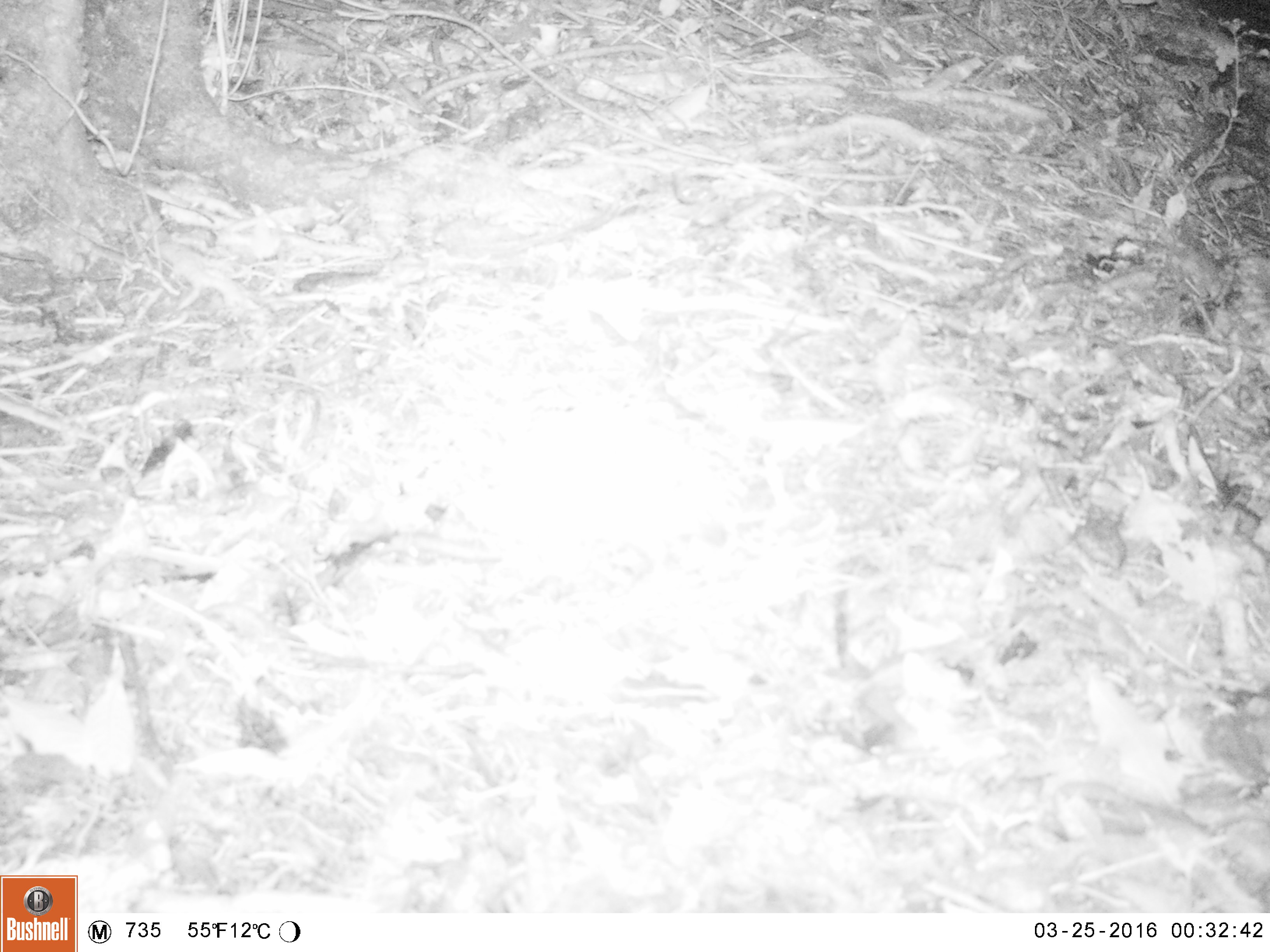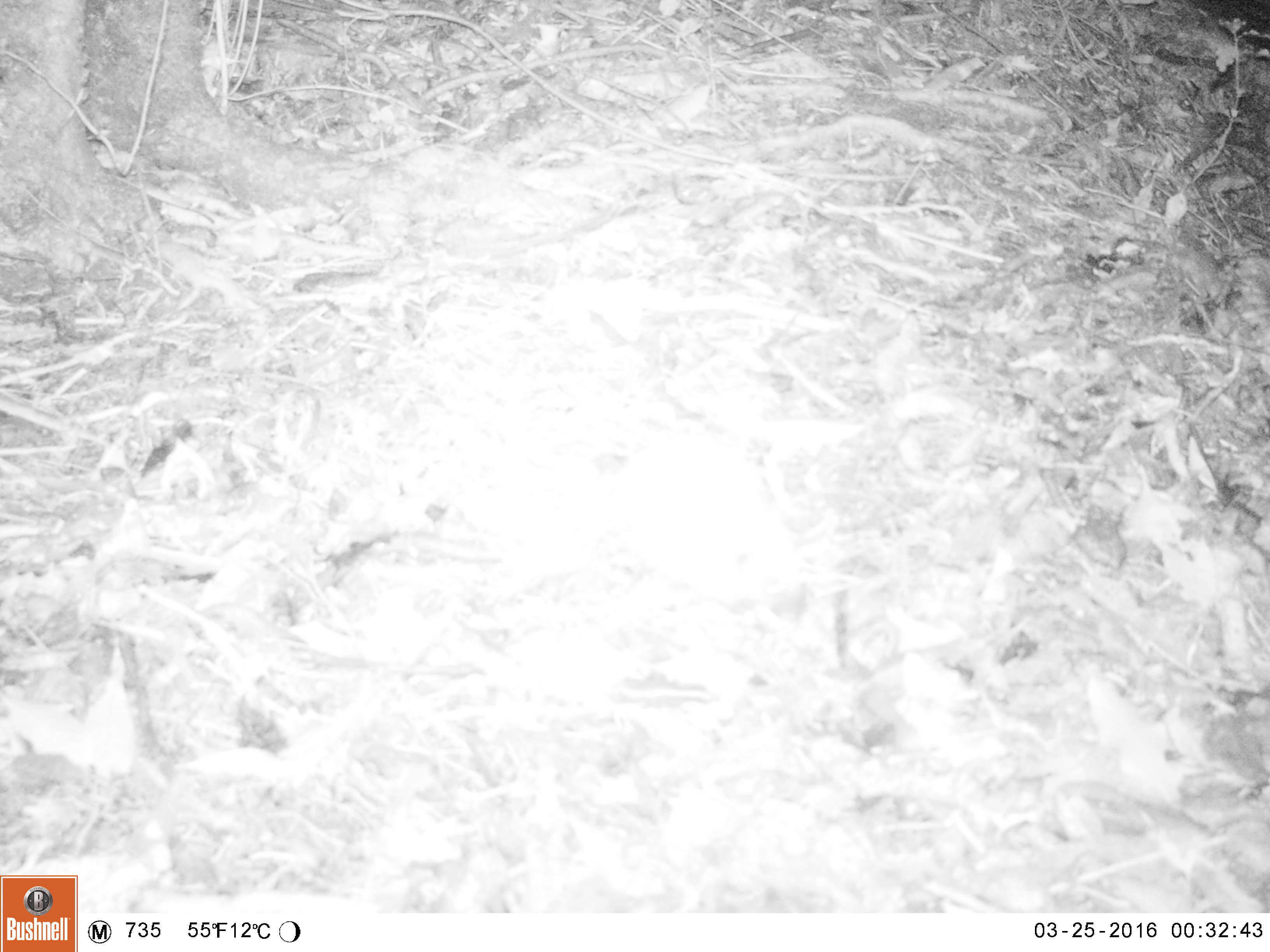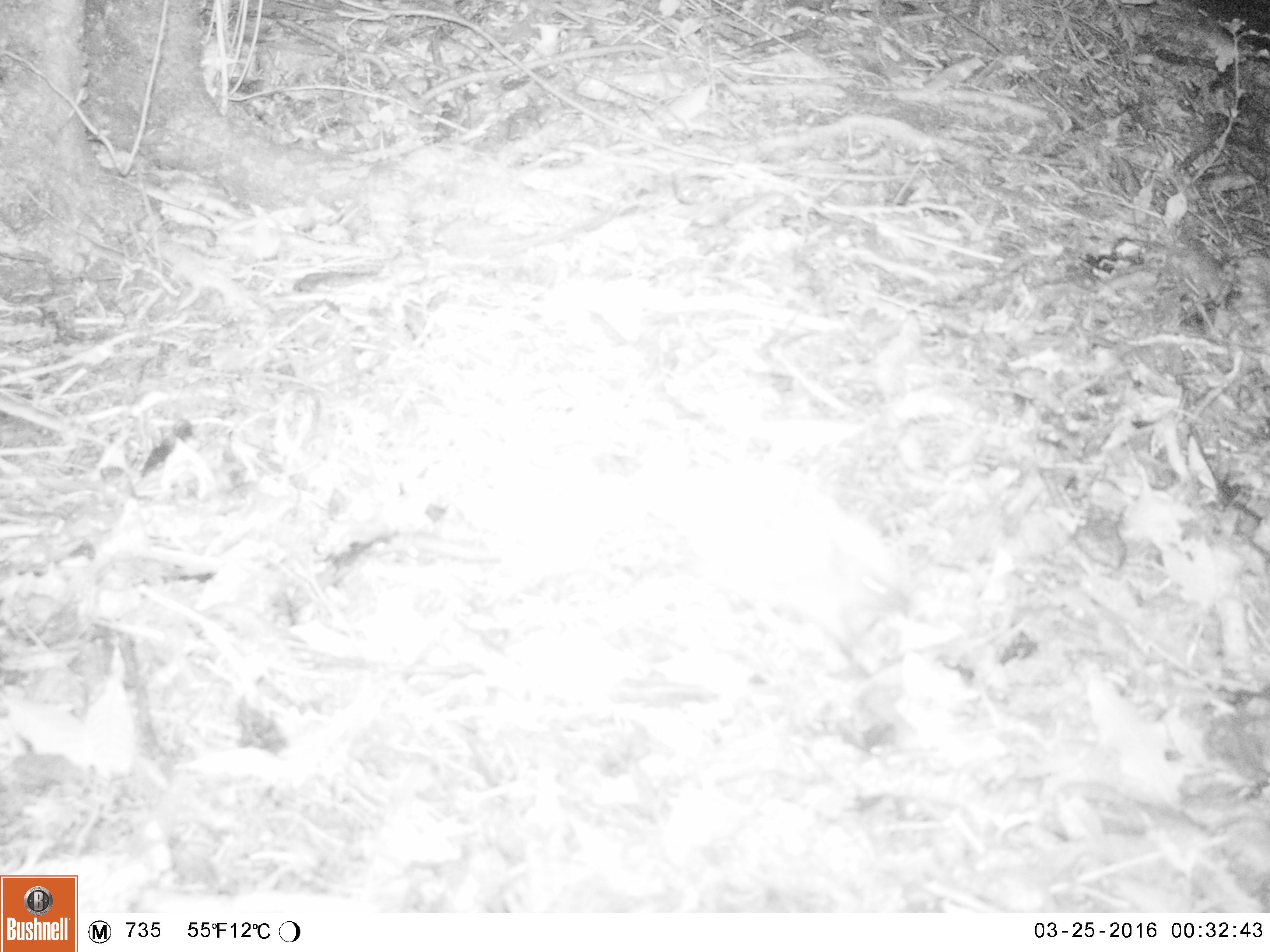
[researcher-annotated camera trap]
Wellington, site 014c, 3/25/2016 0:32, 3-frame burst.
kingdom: Animalia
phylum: Chordata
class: Mammalia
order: Eulipotyphla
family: Erinaceidae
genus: Erinaceus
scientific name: Erinaceus europaeus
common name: hedgehog